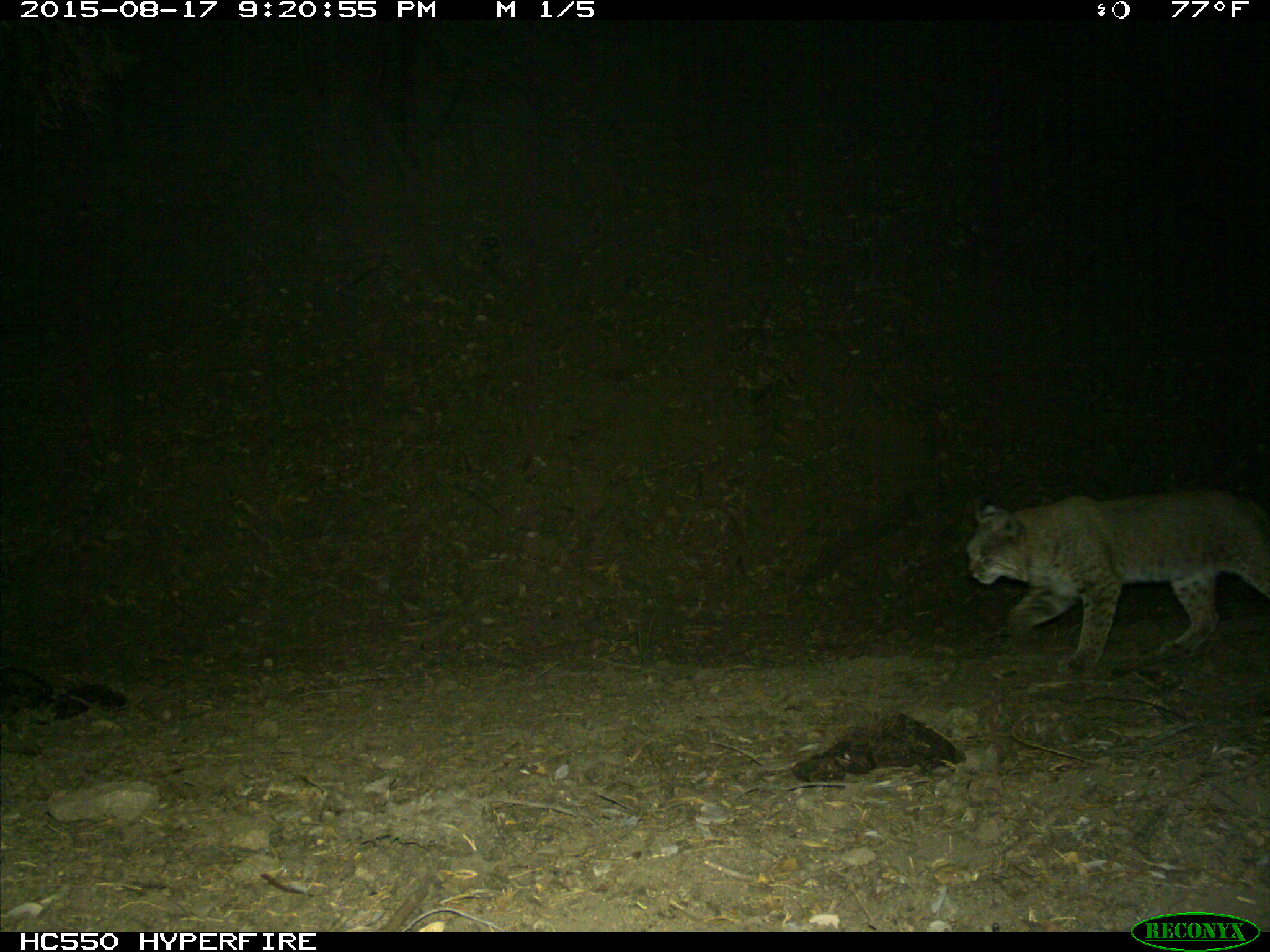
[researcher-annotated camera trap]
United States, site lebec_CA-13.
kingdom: Animalia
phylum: Chordata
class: Mammalia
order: Carnivora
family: Felidae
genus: Lynx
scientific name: Lynx rufus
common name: bobcat